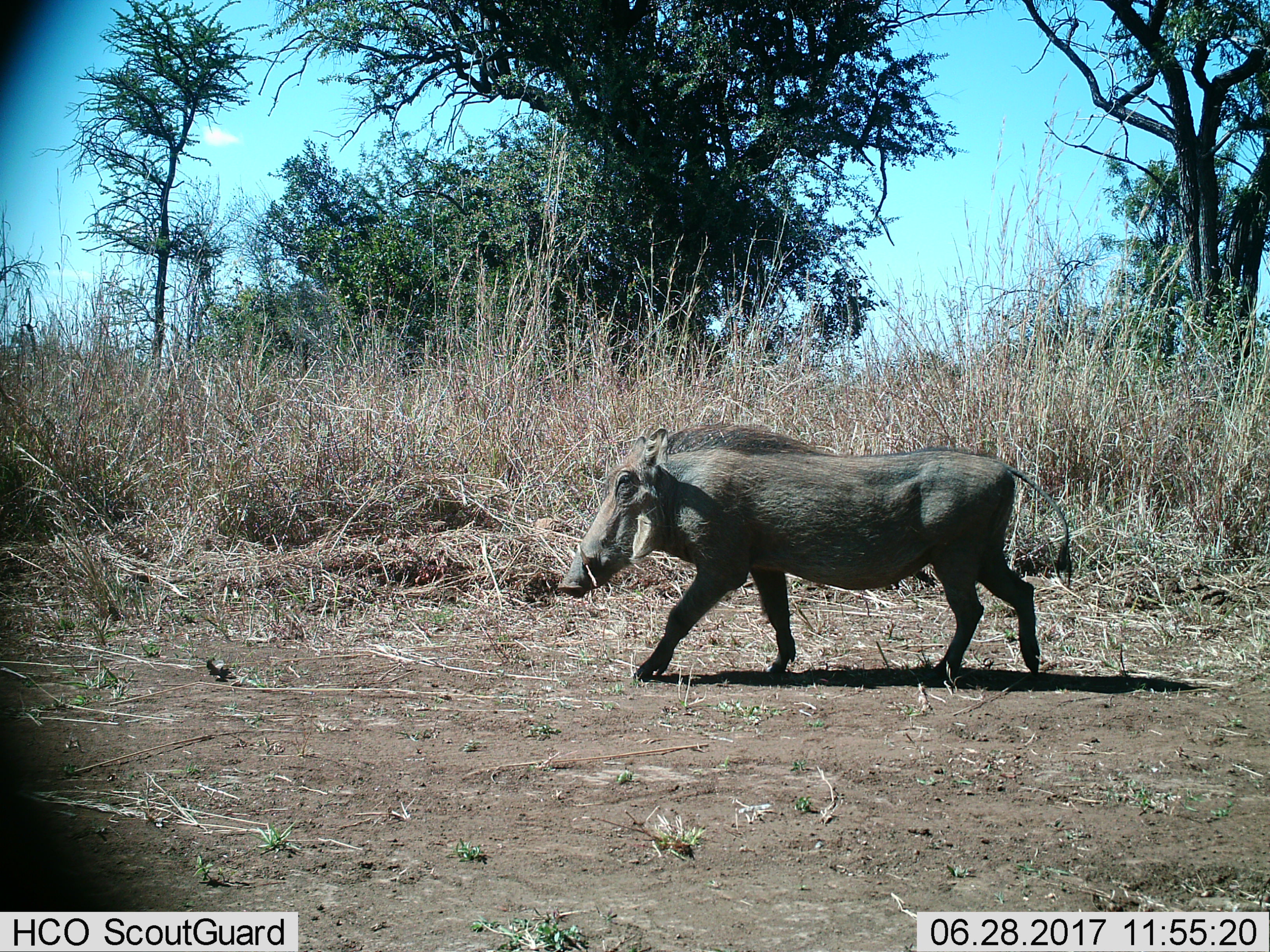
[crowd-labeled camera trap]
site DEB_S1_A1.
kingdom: Animalia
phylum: Chordata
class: Mammalia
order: Artiodactyla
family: Suidae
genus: Phacochoerus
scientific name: Phacochoerus africanus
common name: warthog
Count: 1.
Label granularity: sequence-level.